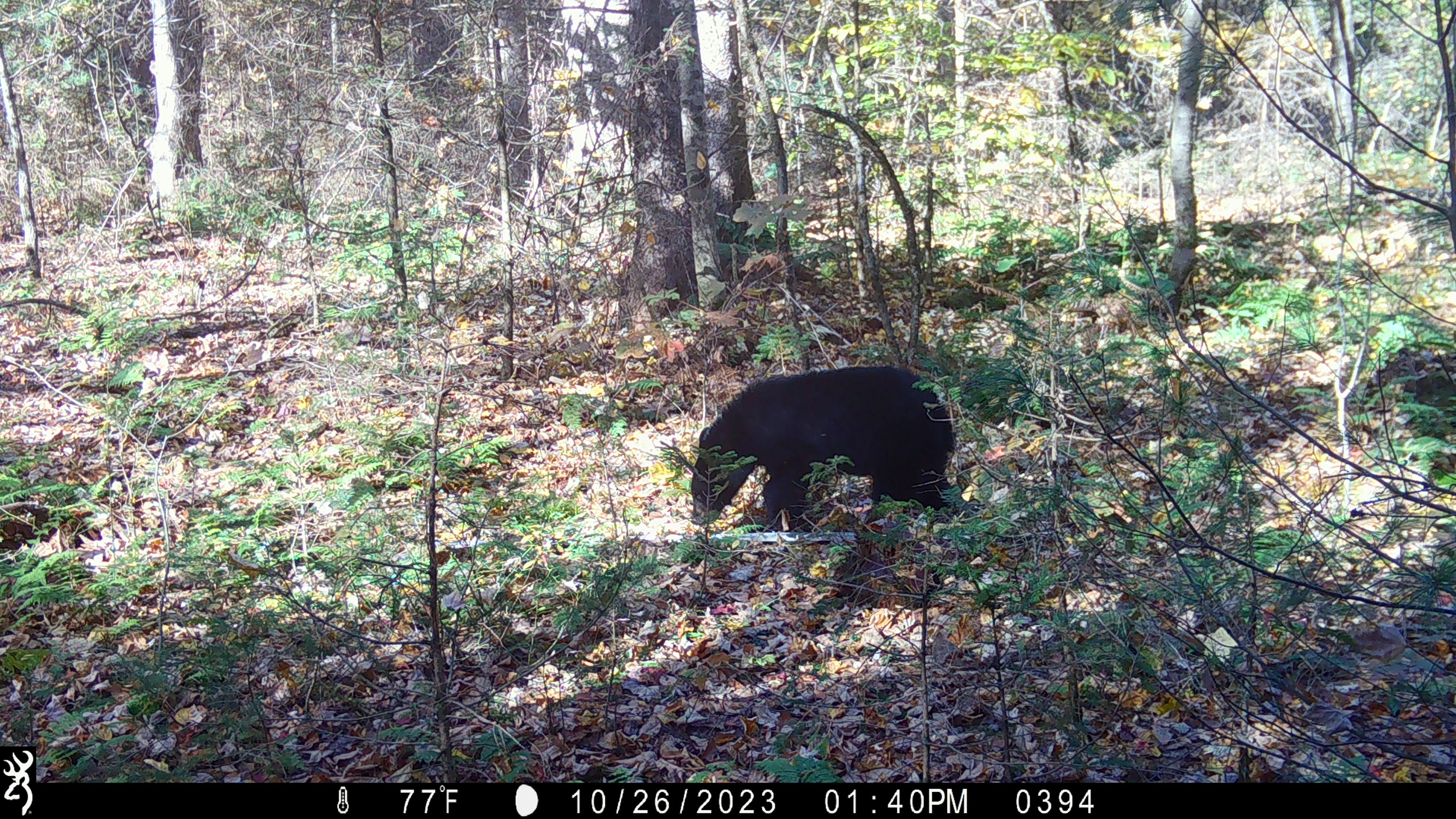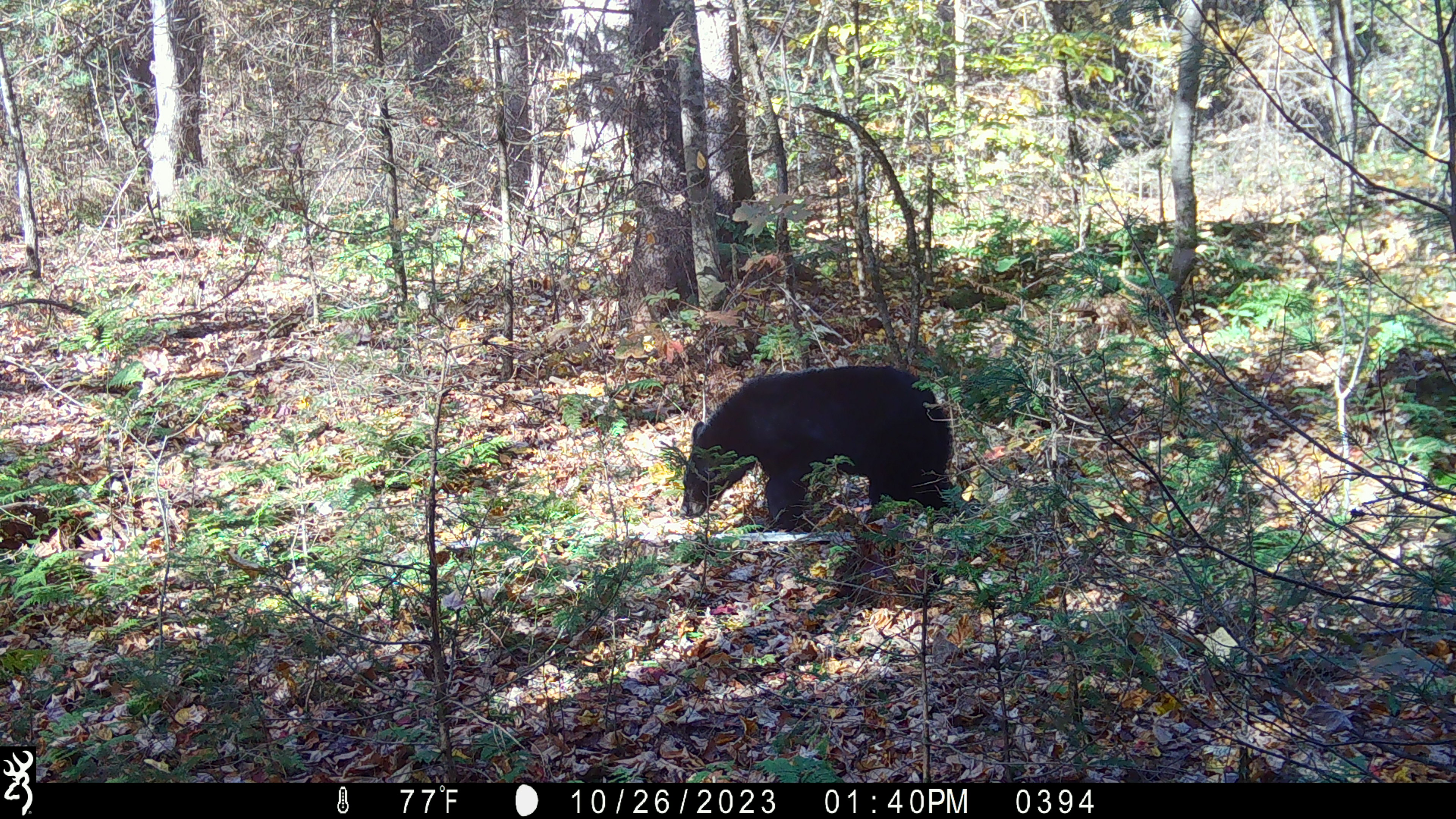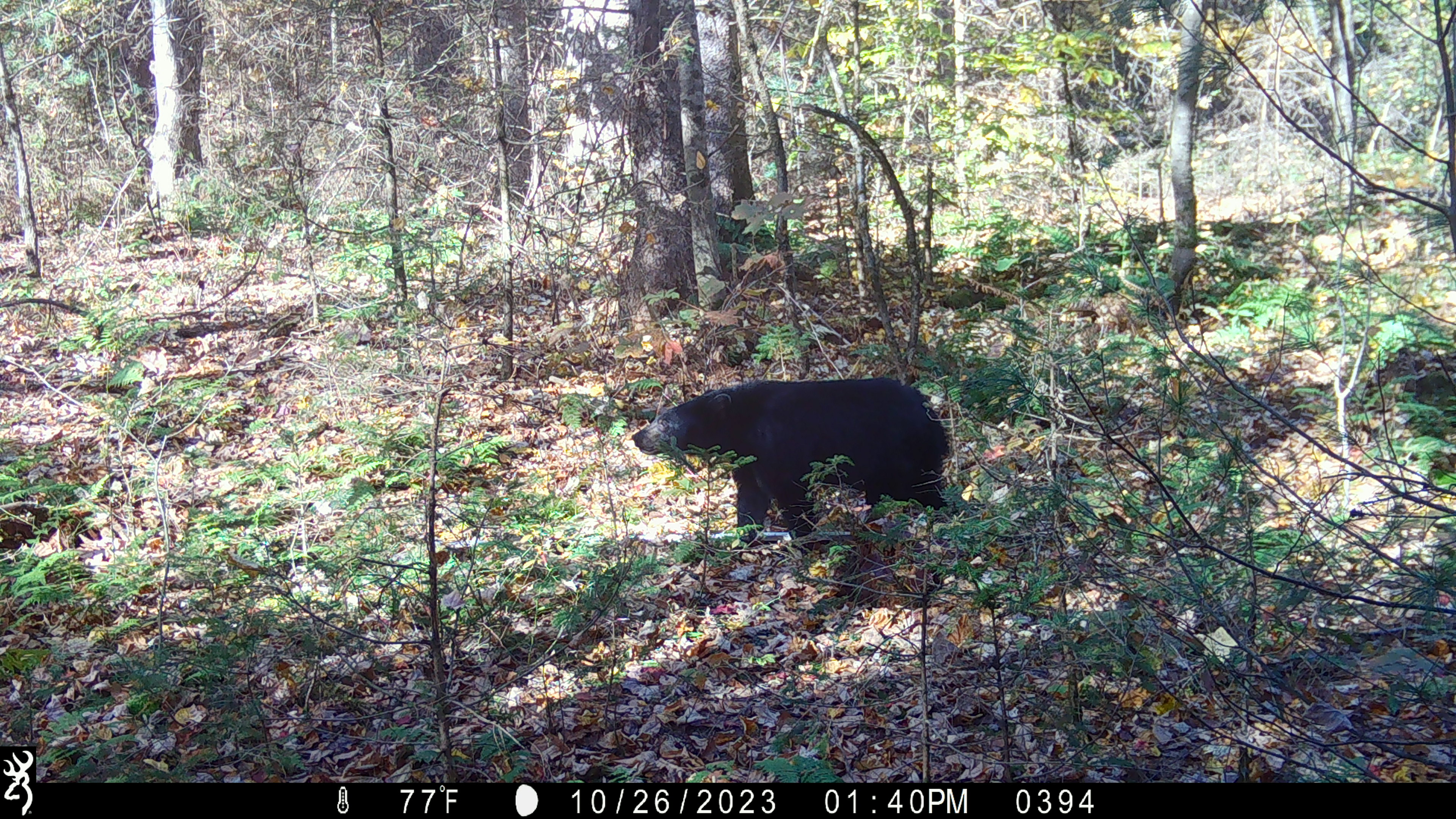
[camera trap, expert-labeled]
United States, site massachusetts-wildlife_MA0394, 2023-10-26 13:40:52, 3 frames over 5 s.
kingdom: Animalia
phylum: Chordata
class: Mammalia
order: Carnivora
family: Ursidae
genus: Ursus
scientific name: Ursus americanus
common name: black bear